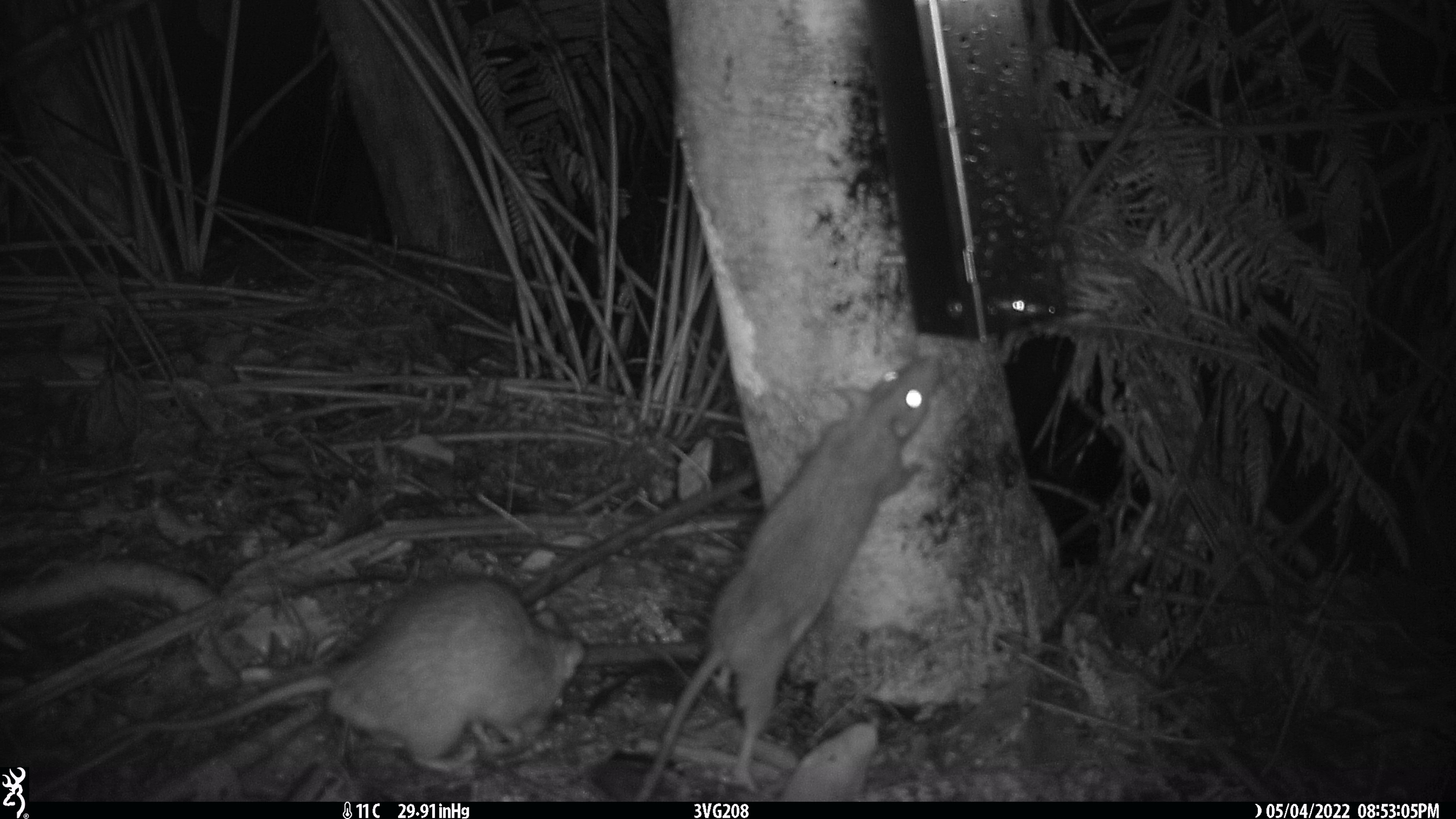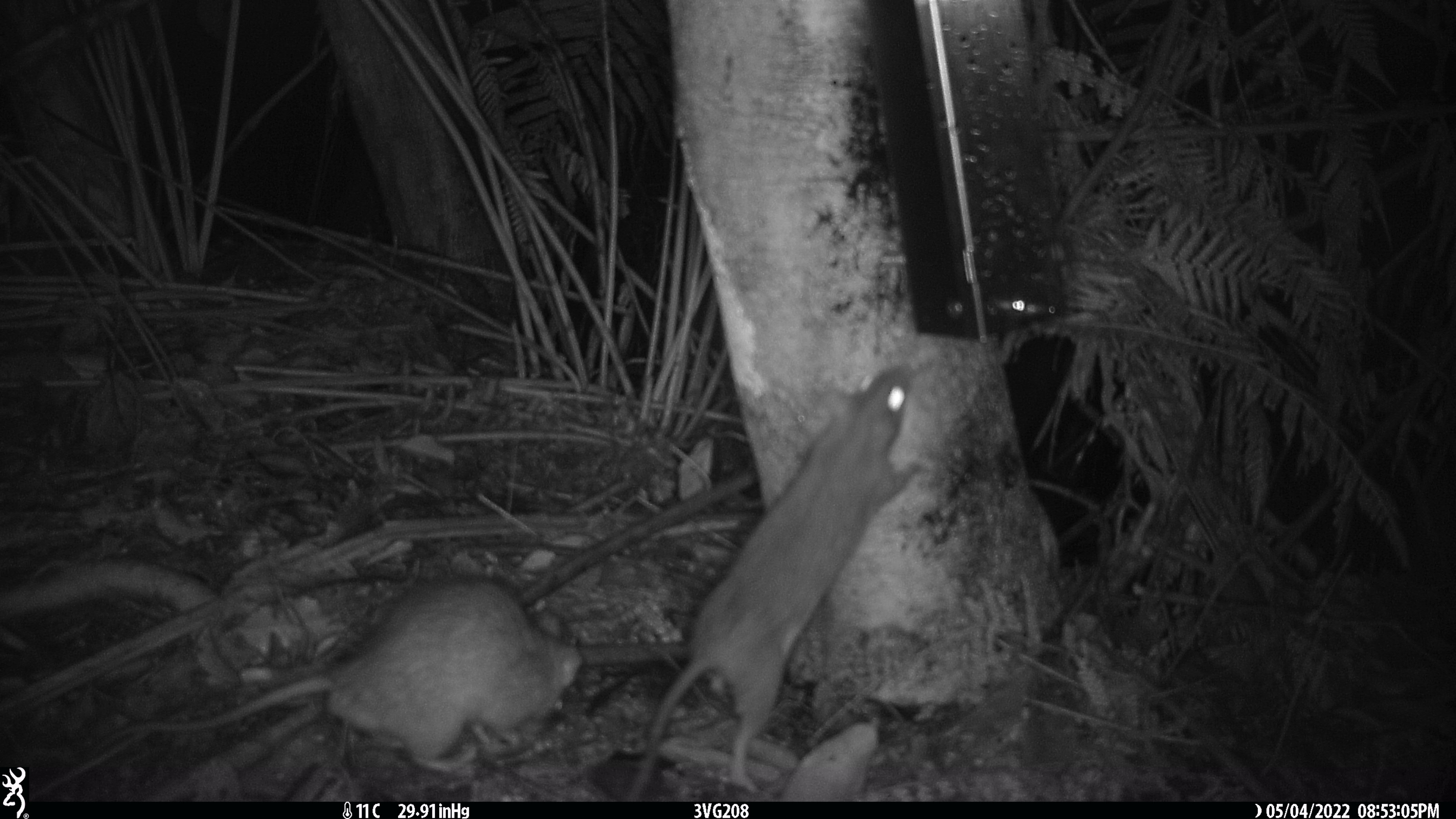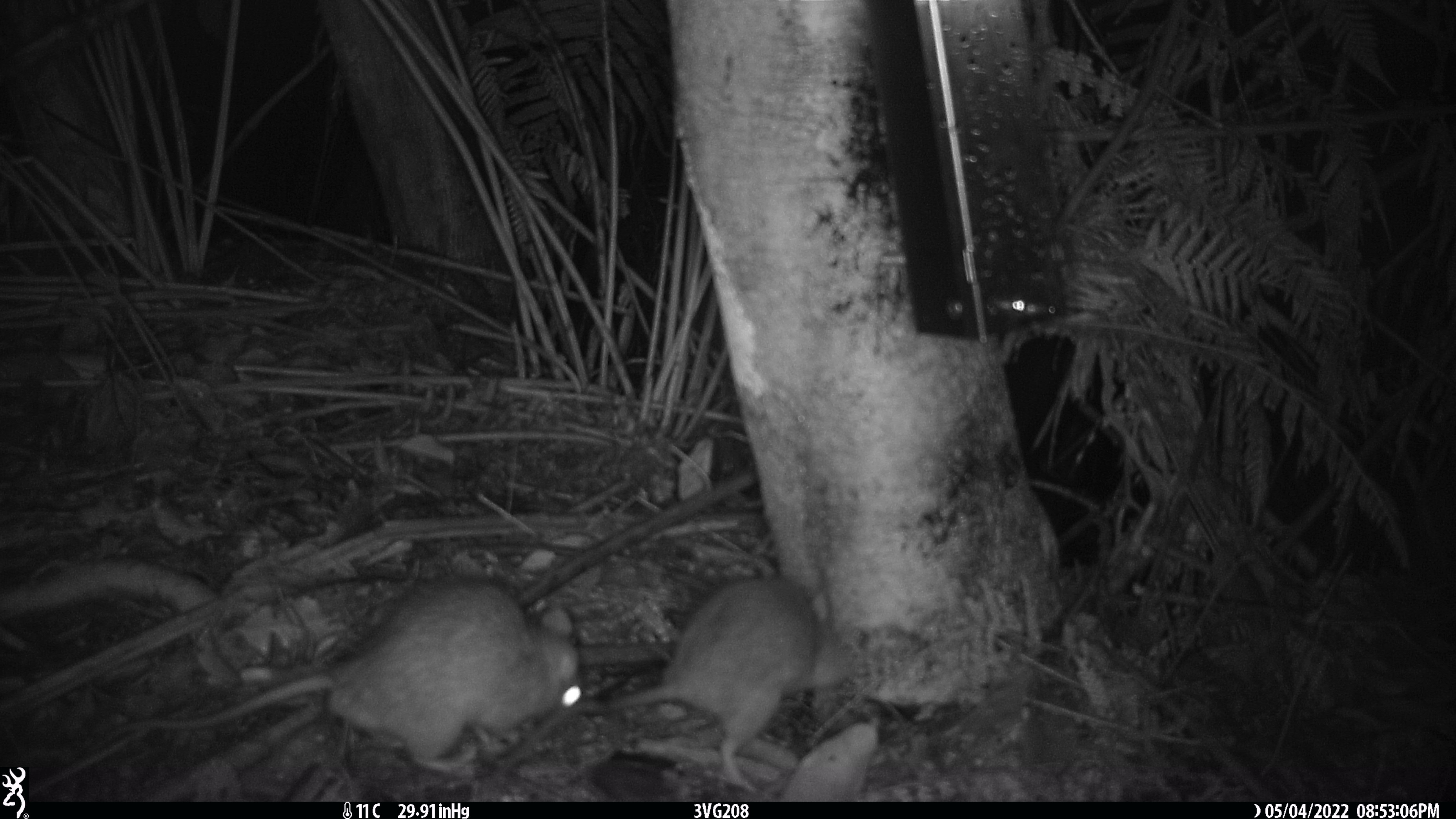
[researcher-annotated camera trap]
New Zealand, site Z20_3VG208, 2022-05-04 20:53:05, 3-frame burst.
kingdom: Animalia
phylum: Chordata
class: Mammalia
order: Rodentia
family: Muridae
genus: Rattus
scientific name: Rattus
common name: rat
Rat (Rattus).